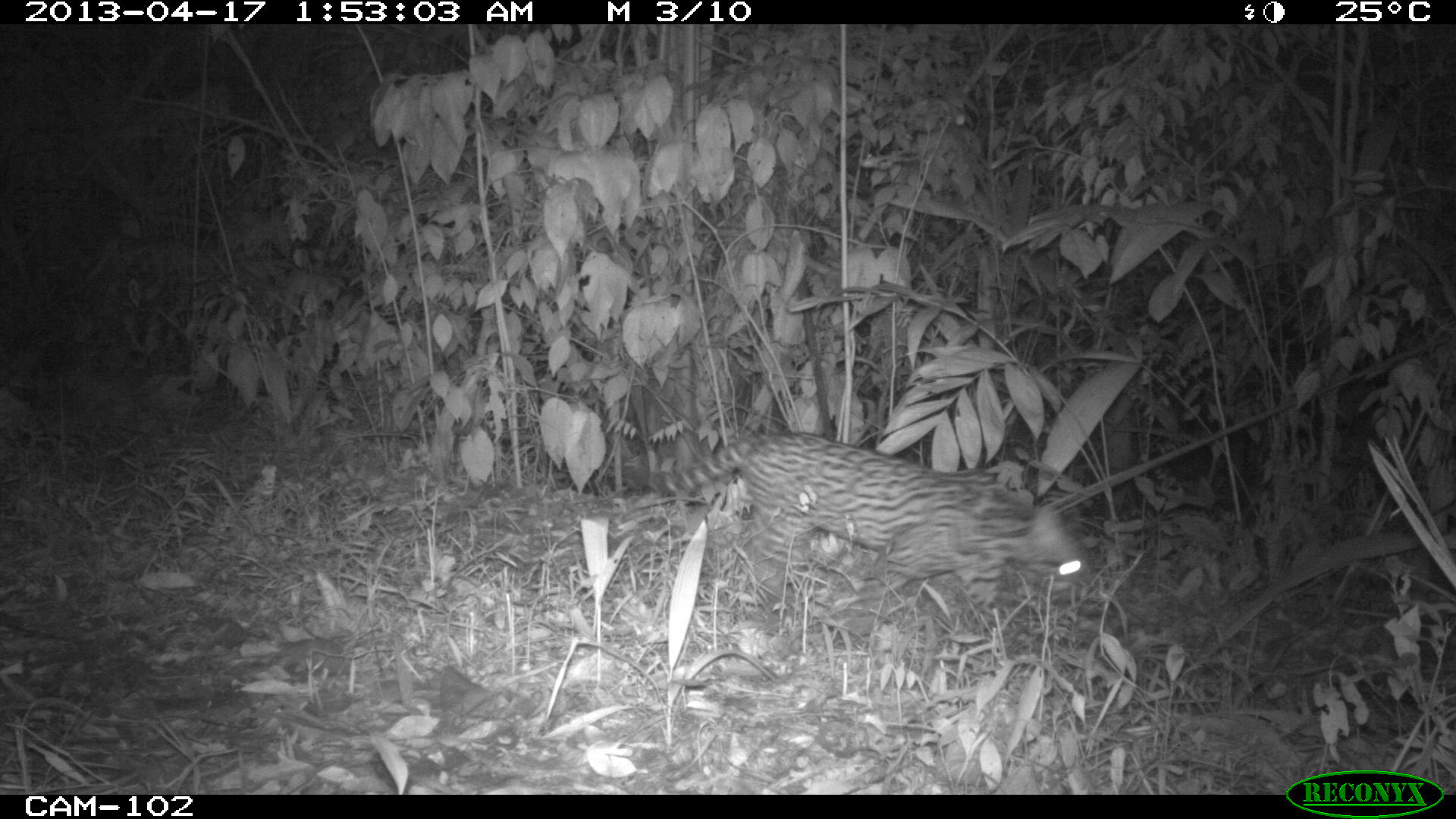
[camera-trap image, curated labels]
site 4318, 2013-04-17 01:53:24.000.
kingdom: Animalia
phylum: Chordata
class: Mammalia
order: Carnivora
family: Felidae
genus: Leopardus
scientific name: Leopardus pardalis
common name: ocelot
Leopardus pardalis (ocelot), count 1.